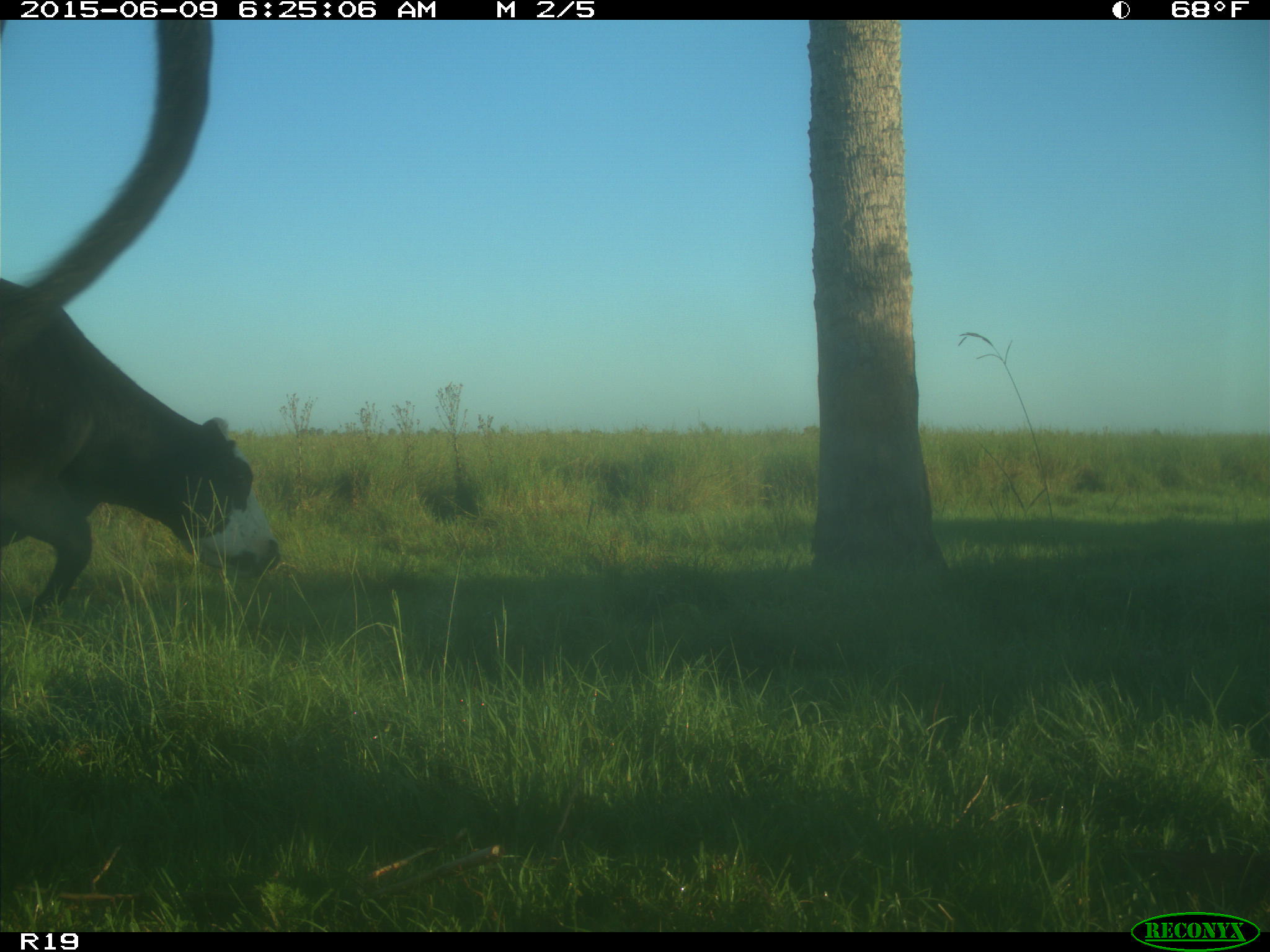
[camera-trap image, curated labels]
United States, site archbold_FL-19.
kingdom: Animalia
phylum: Chordata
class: Mammalia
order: Artiodactyla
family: Bovidae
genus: Bos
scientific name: Bos taurus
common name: domestic cow